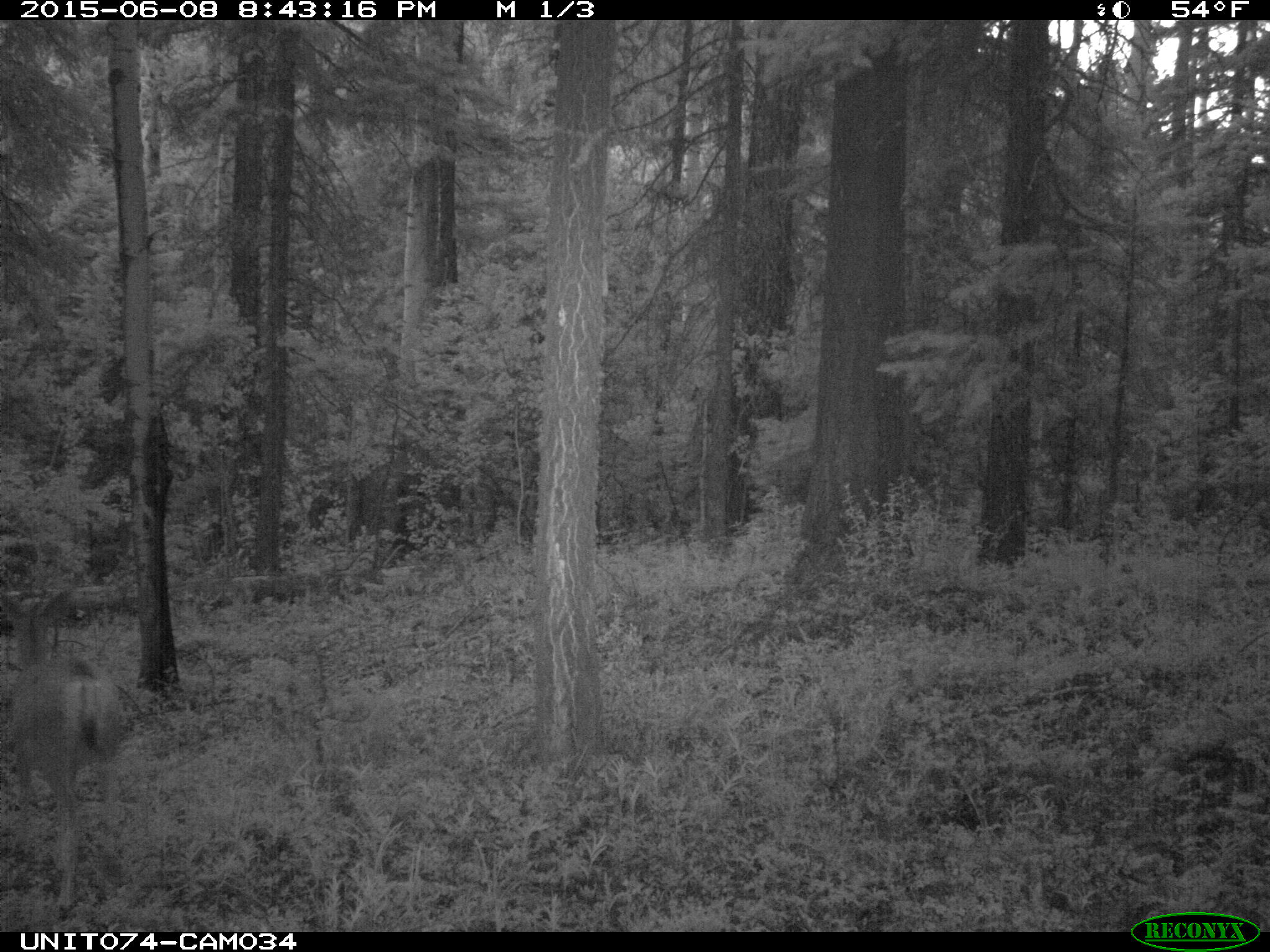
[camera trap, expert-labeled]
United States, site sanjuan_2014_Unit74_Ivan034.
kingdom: Animalia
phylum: Chordata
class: Mammalia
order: Artiodactyla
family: Cervidae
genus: Odocoileus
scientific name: Odocoileus hemionus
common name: mule deer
Odocoileus hemionus (mule deer).